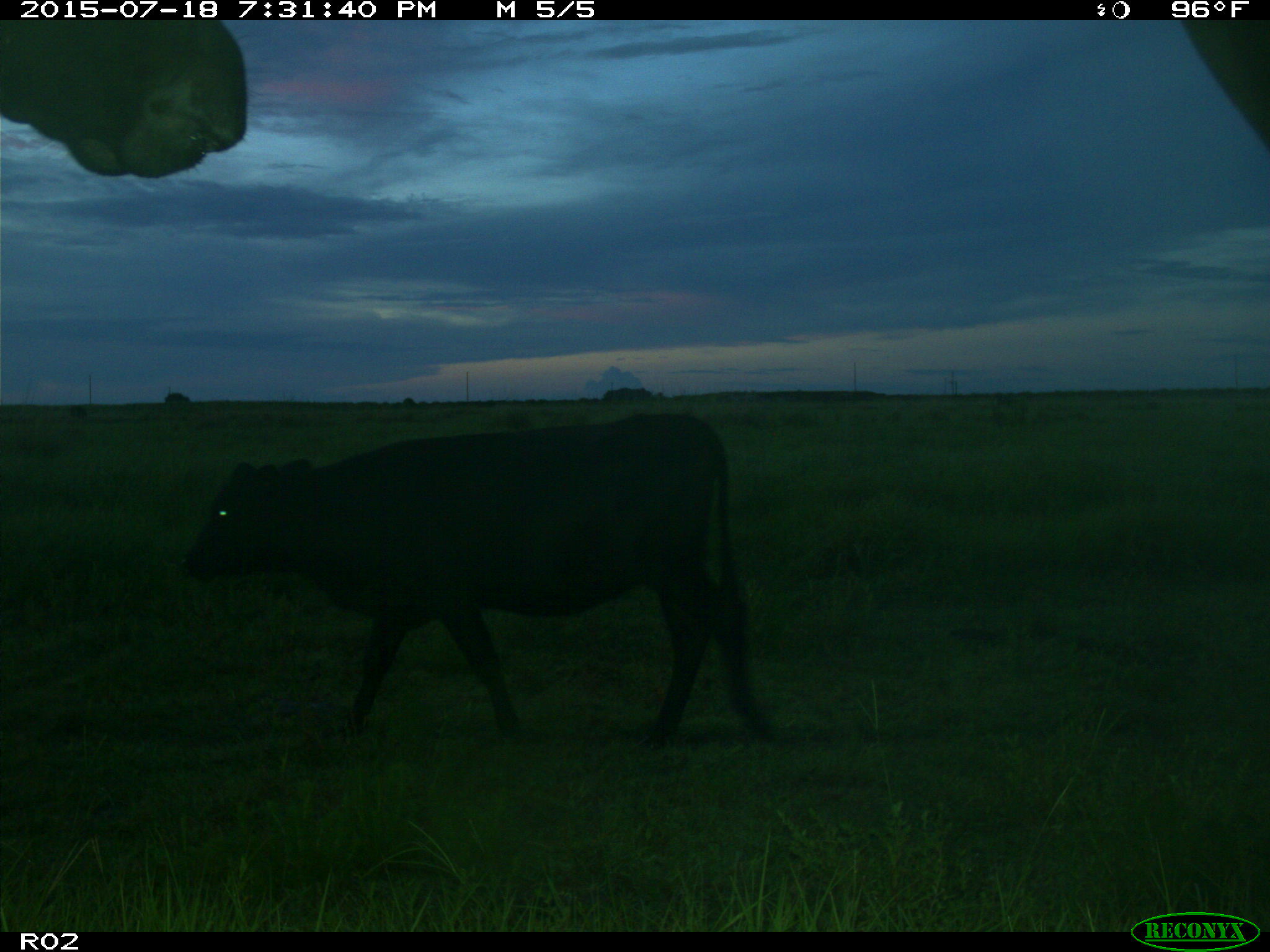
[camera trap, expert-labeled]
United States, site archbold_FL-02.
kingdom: Animalia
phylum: Chordata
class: Mammalia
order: Artiodactyla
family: Bovidae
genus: Bos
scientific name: Bos taurus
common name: domestic cow